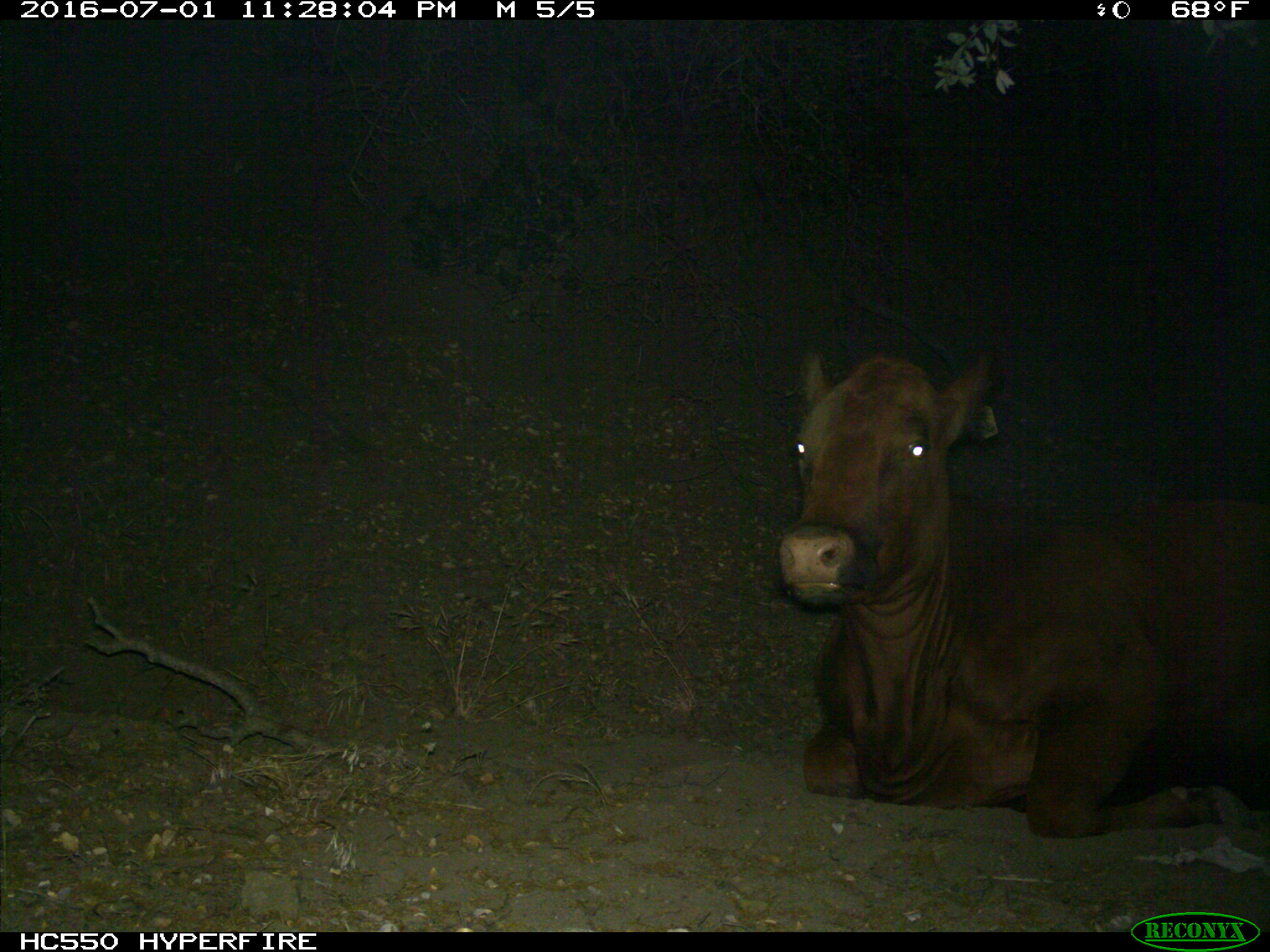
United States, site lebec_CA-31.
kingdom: Animalia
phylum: Chordata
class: Mammalia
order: Artiodactyla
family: Bovidae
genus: Bos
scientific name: Bos taurus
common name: domestic cow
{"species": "Bos taurus (domestic cow)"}